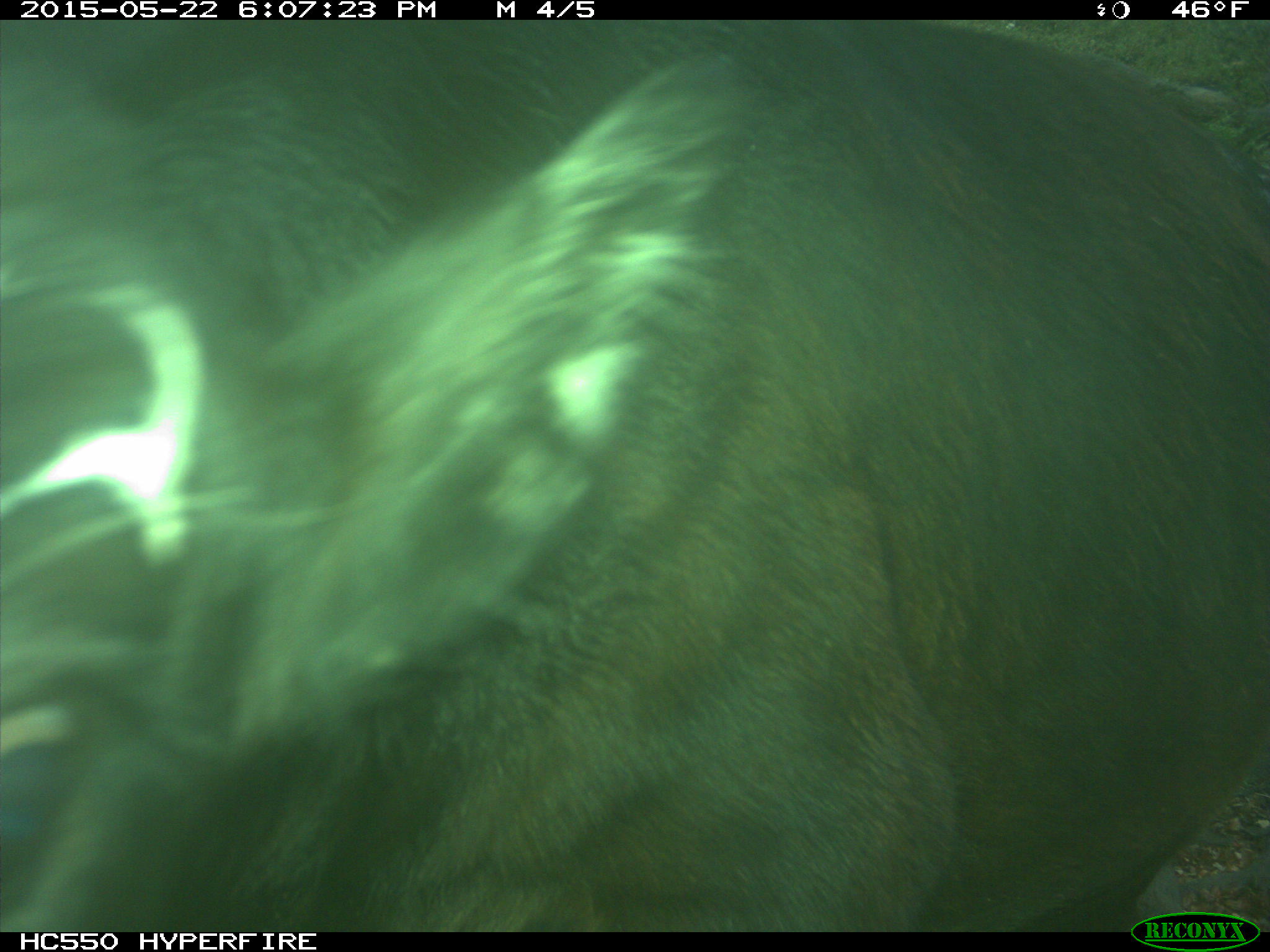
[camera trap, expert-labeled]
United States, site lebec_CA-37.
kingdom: Animalia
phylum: Chordata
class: Mammalia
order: Artiodactyla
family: Bovidae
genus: Bos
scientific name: Bos taurus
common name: domestic cow